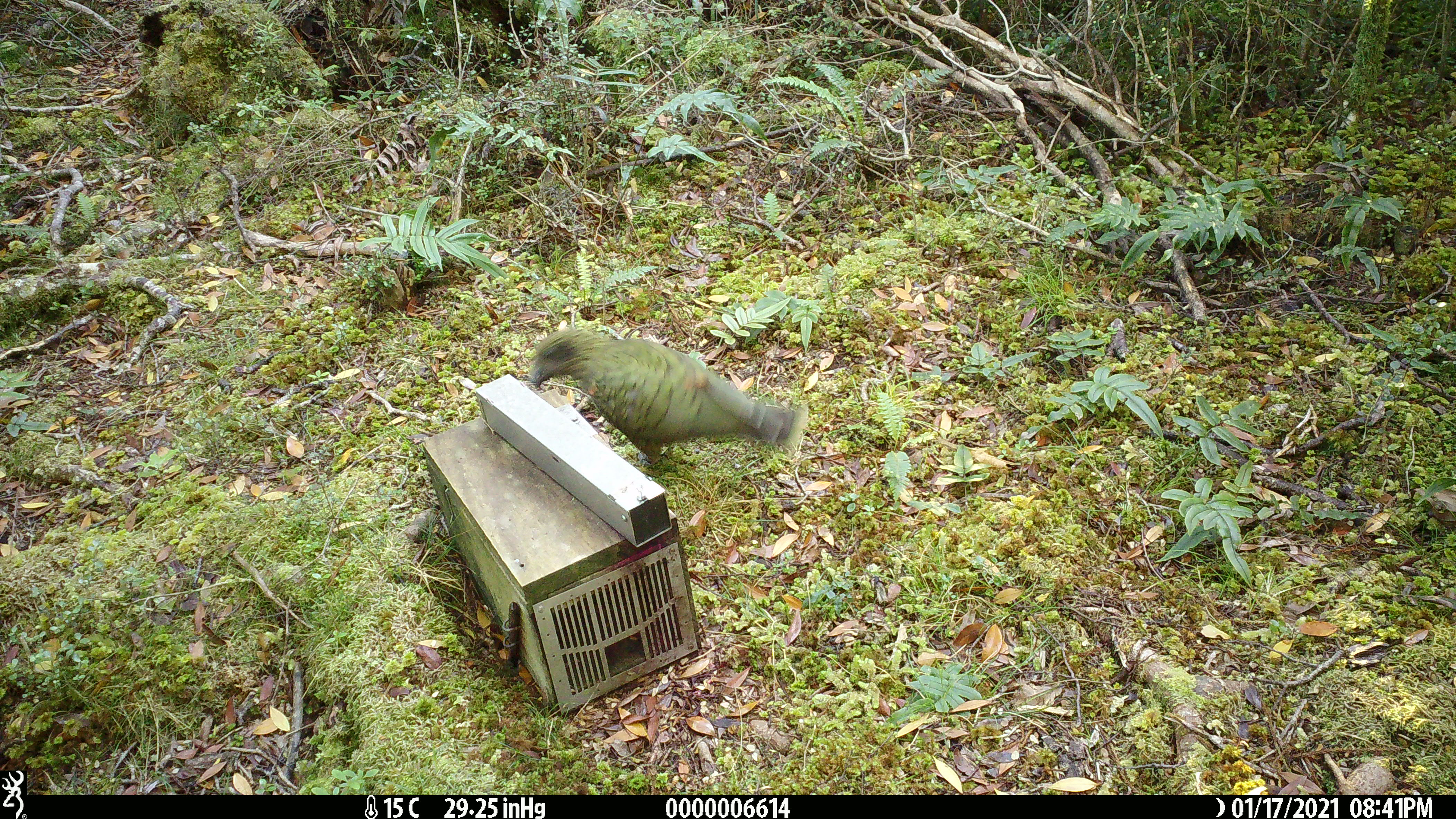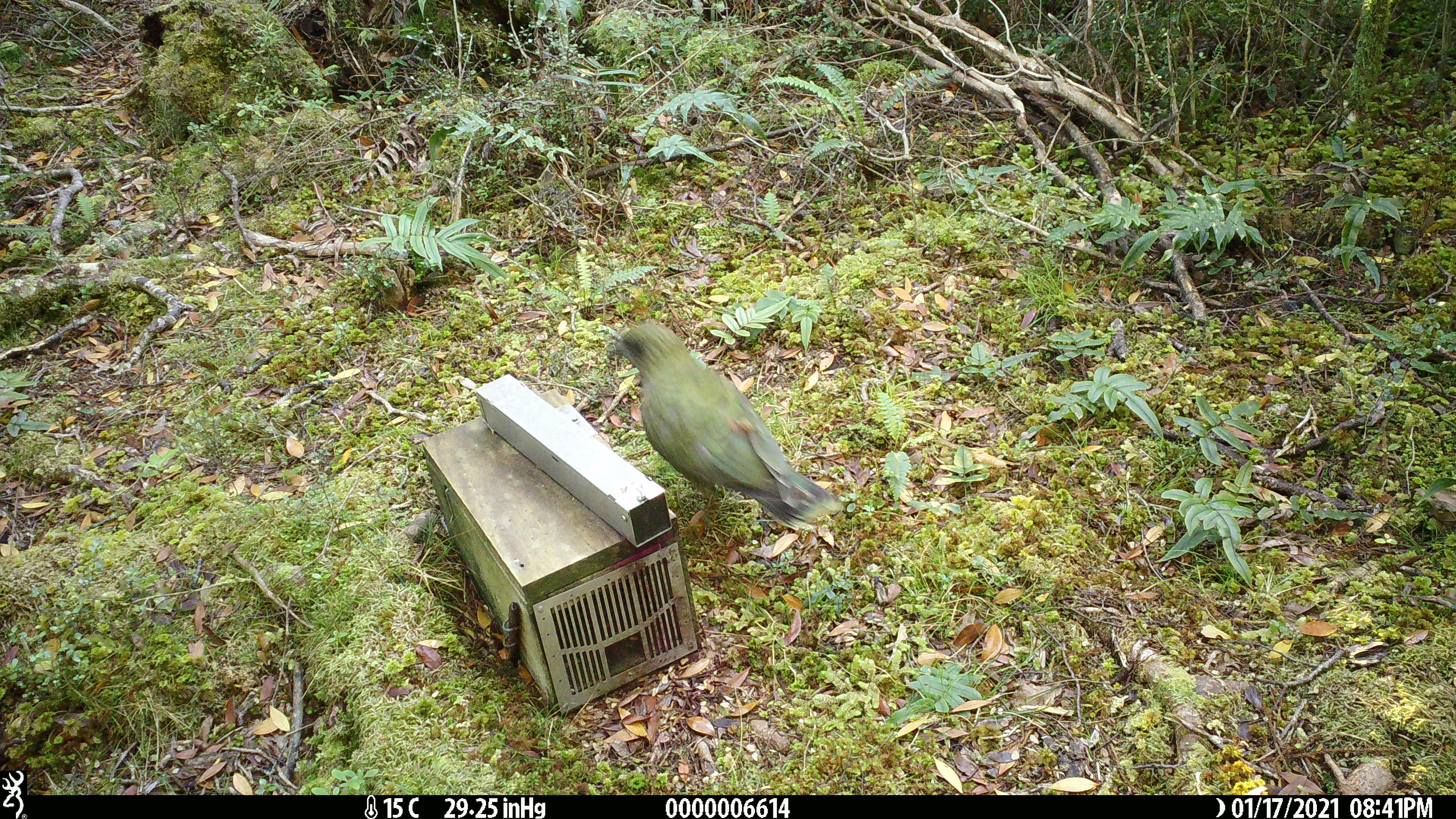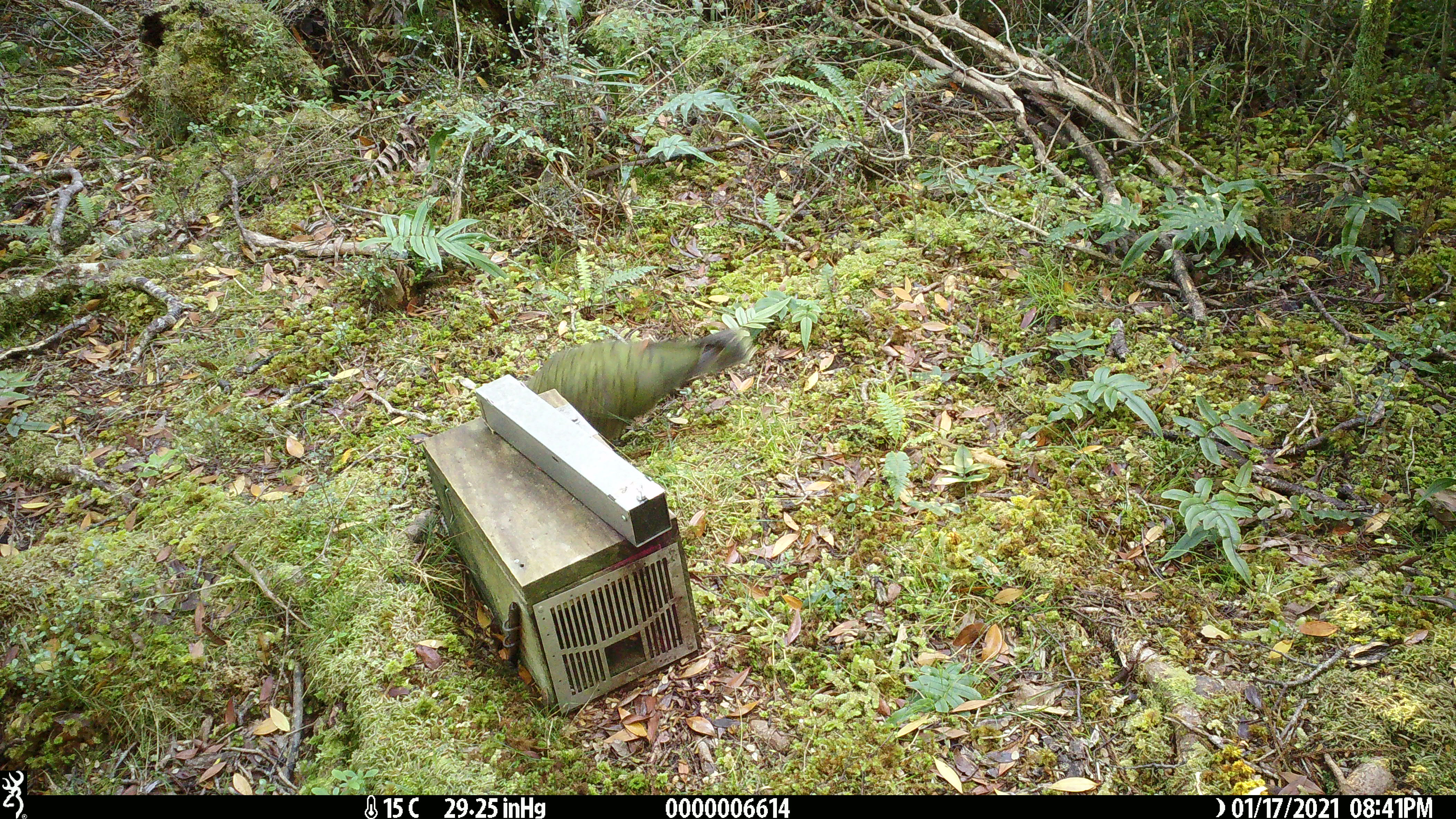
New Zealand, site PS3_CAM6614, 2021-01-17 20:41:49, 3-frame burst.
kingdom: Animalia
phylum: Chordata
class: Aves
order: Psittaciformes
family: Strigopidae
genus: Nestor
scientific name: Nestor notabilis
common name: kea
Kea (Nestor notabilis).